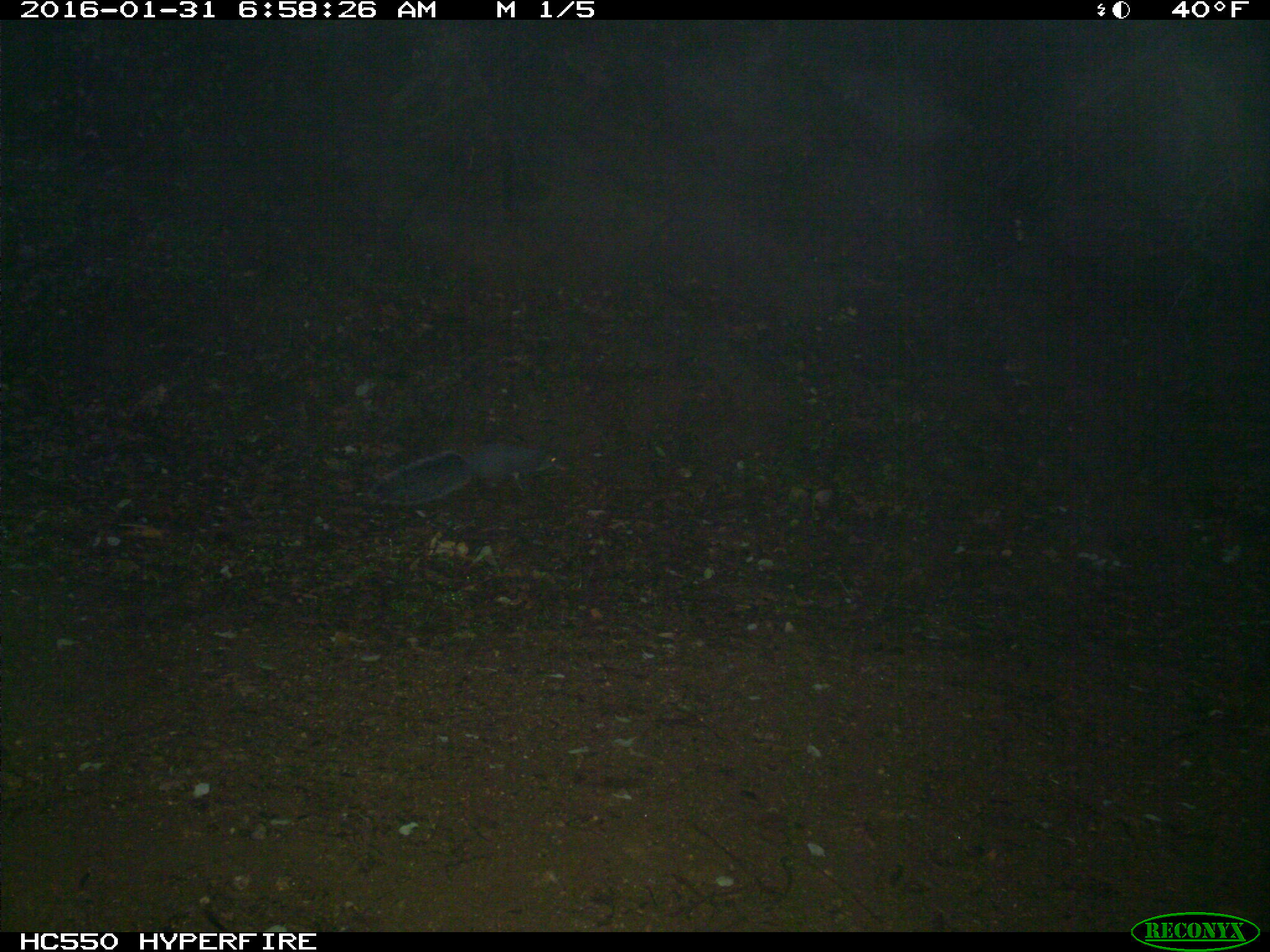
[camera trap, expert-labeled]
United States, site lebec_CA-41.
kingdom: Animalia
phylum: Chordata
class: Mammalia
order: Rodentia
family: Sciuridae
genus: Sciurus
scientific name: Sciurus carolinensis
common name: eastern gray squirrel